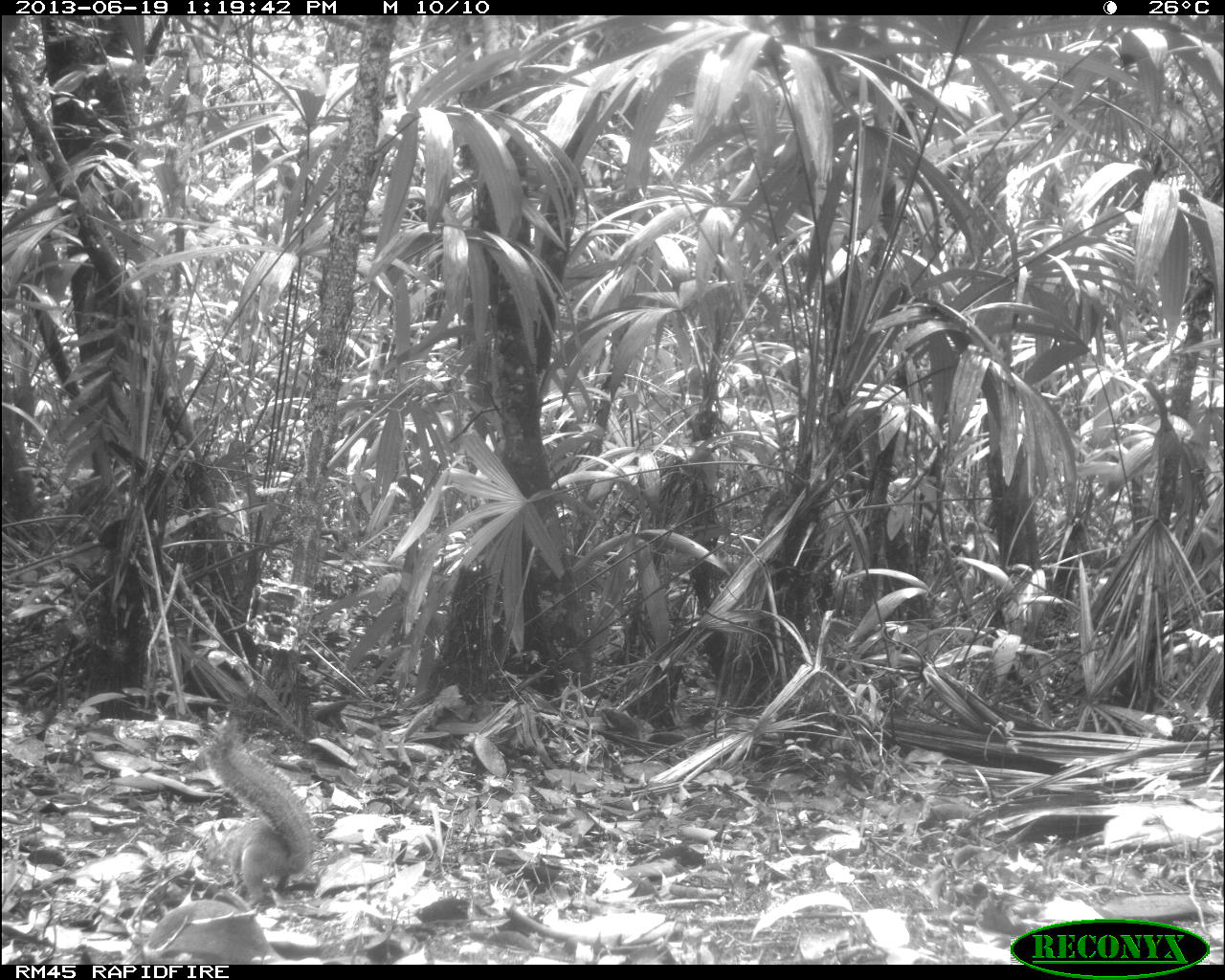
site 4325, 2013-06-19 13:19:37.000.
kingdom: Animalia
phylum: Chordata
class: Mammalia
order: Rodentia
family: Sciuridae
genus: Sciurus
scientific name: Sciurus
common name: squirrel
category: sciurus sp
Sciurus sp (squirrel) (Sciurus), count 1.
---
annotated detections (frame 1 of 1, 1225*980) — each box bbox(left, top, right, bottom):
sciurus sp: bbox(202, 718, 321, 902)